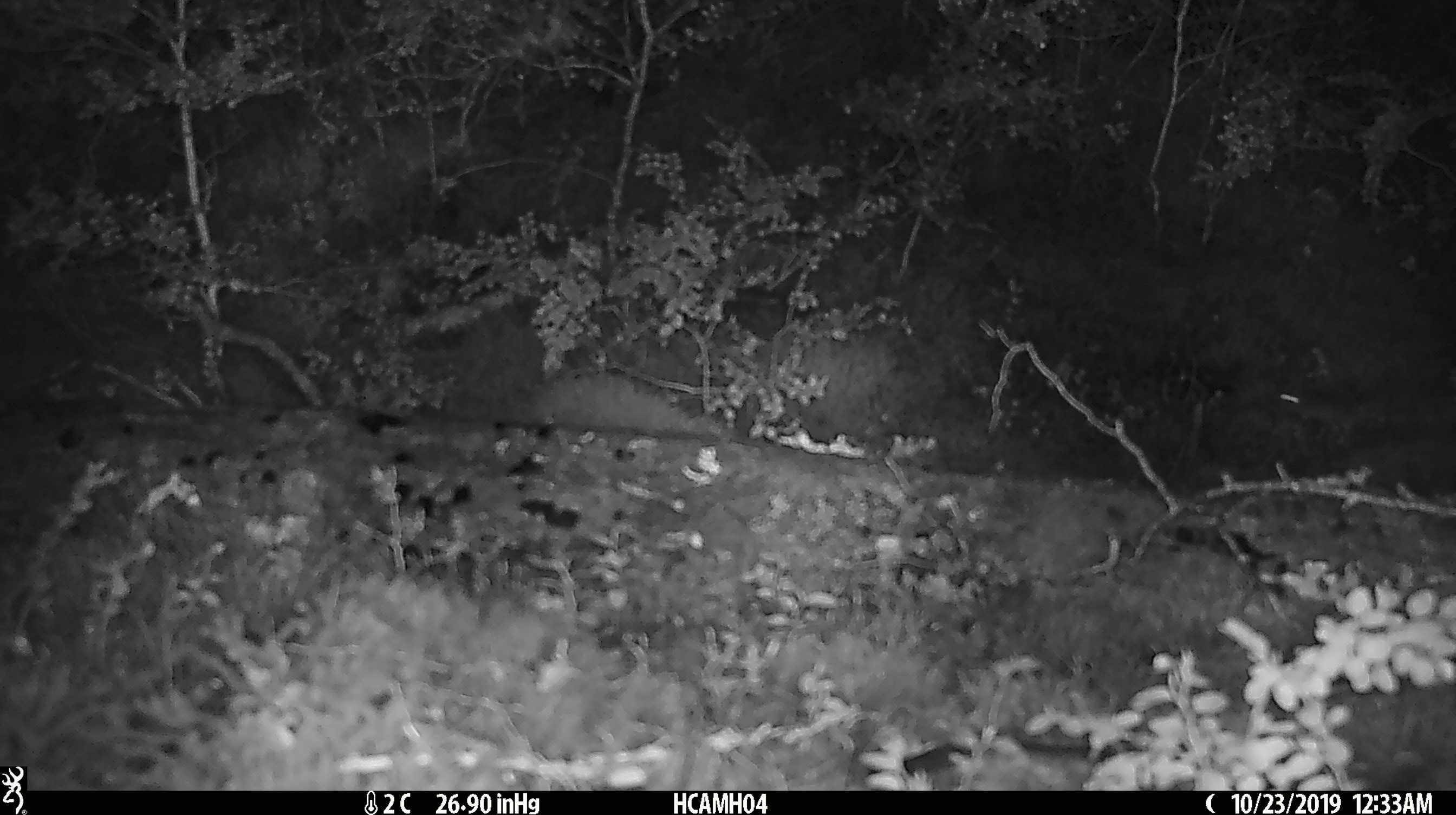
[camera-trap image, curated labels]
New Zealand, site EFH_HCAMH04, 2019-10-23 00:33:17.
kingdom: Animalia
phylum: Chordata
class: Mammalia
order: Rodentia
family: Muridae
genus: Mus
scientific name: Mus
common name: mouse